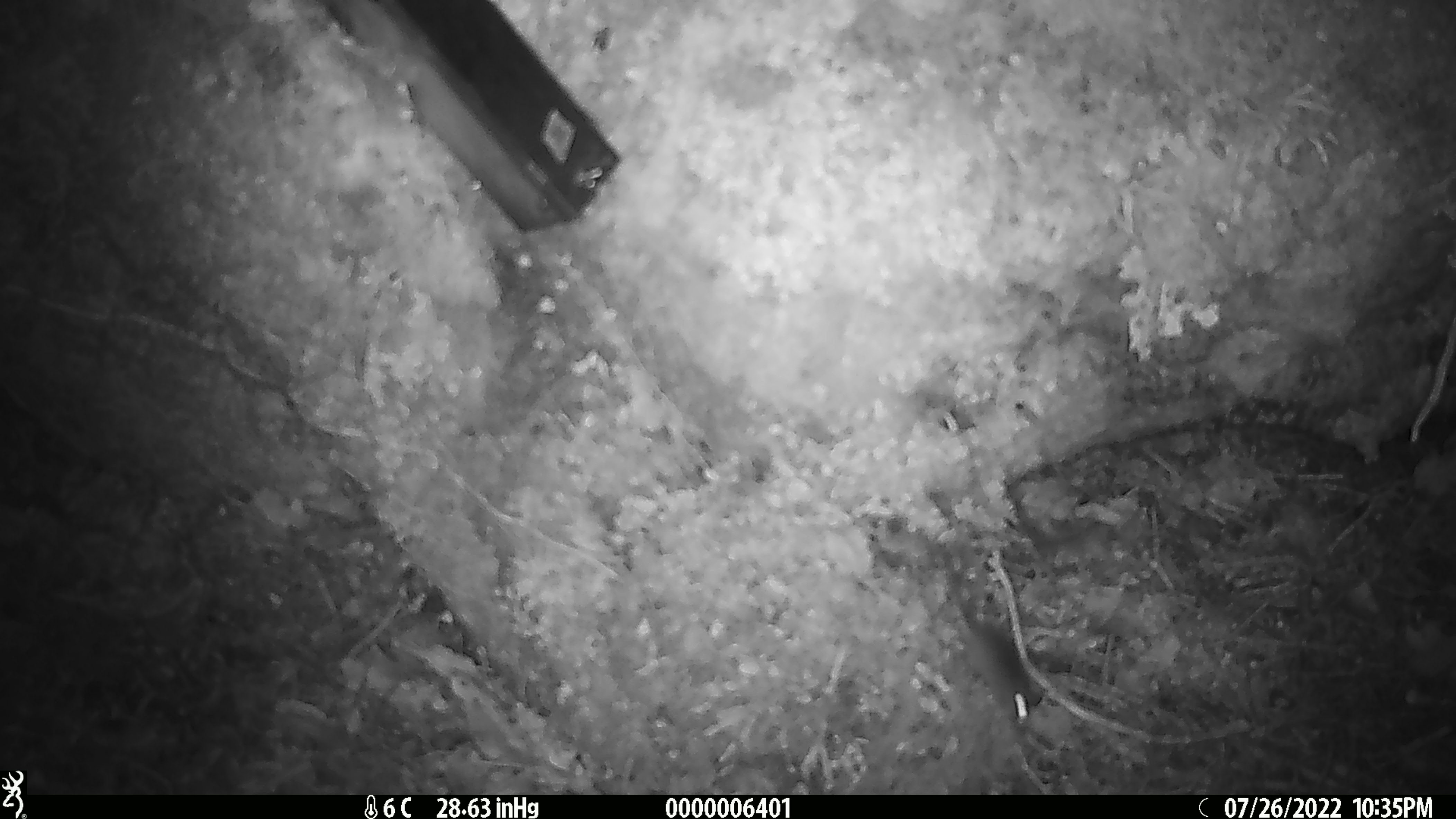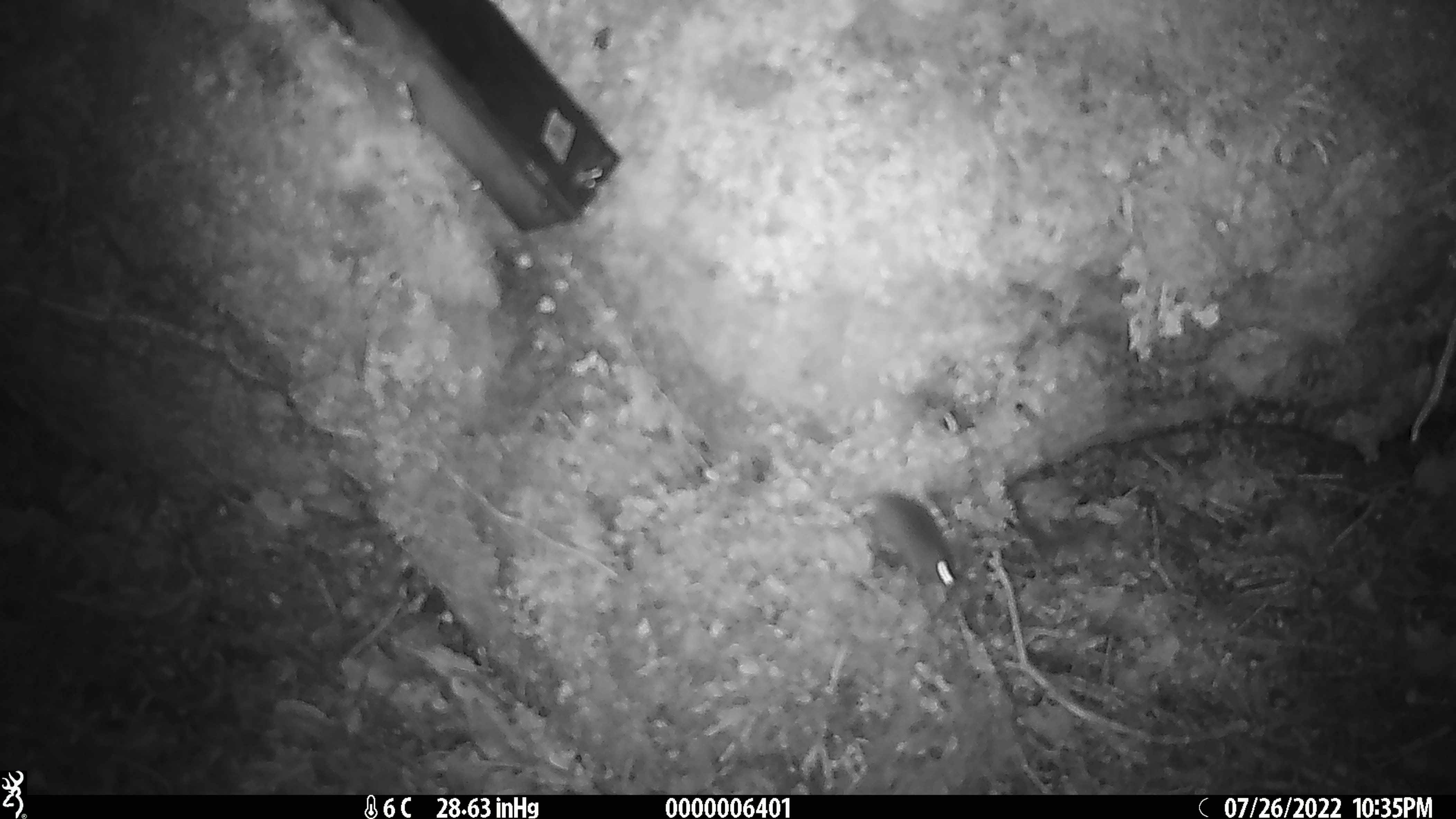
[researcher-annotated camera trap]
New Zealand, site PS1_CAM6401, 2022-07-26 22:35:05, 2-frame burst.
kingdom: Animalia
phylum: Chordata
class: Mammalia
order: Rodentia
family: Muridae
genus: Mus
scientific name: Mus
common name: mouse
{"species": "mouse (Mus)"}